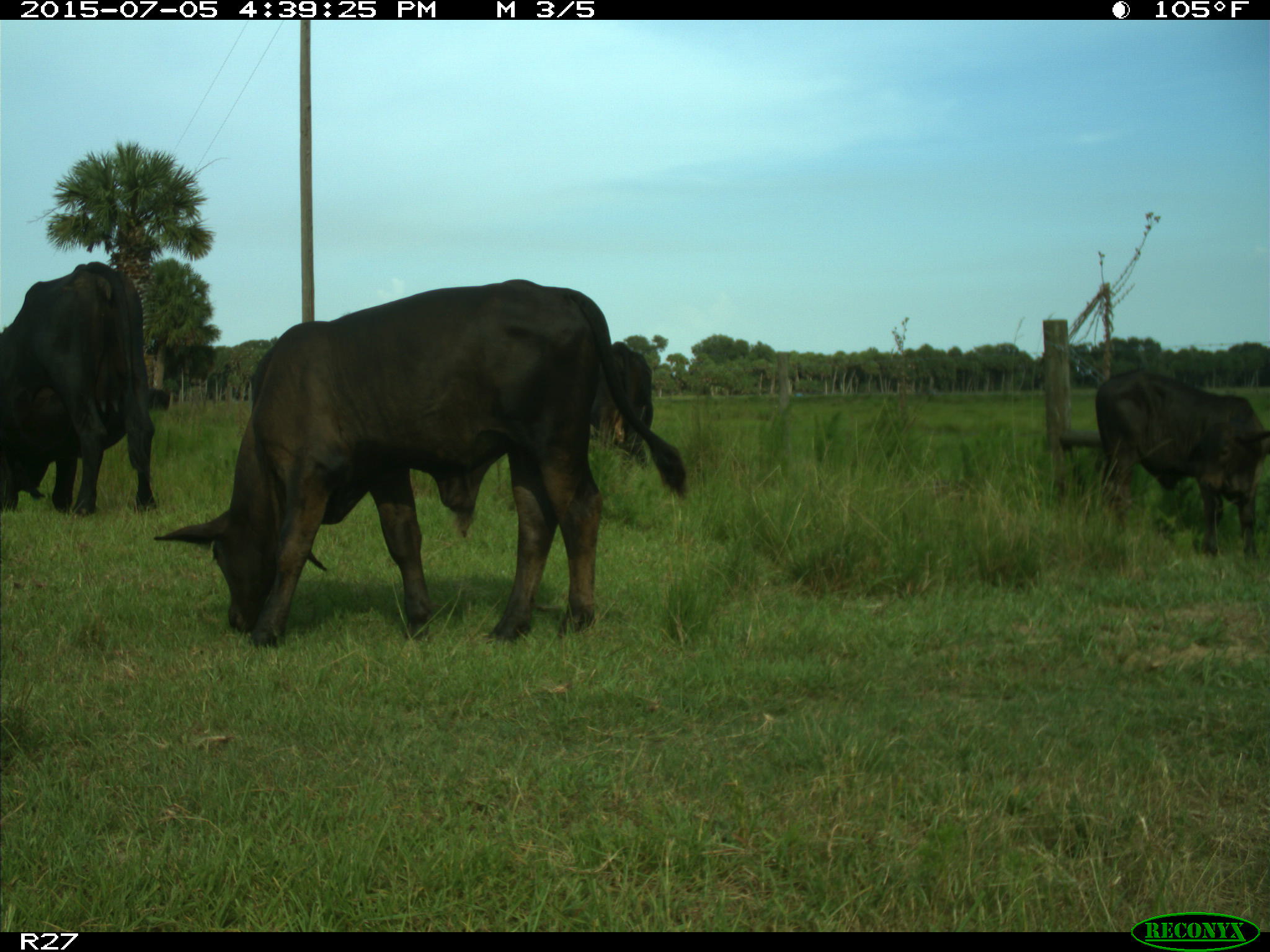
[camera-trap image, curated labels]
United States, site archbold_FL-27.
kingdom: Animalia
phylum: Chordata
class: Mammalia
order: Artiodactyla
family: Bovidae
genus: Bos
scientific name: Bos taurus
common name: domestic cow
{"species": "Bos taurus (domestic cow)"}